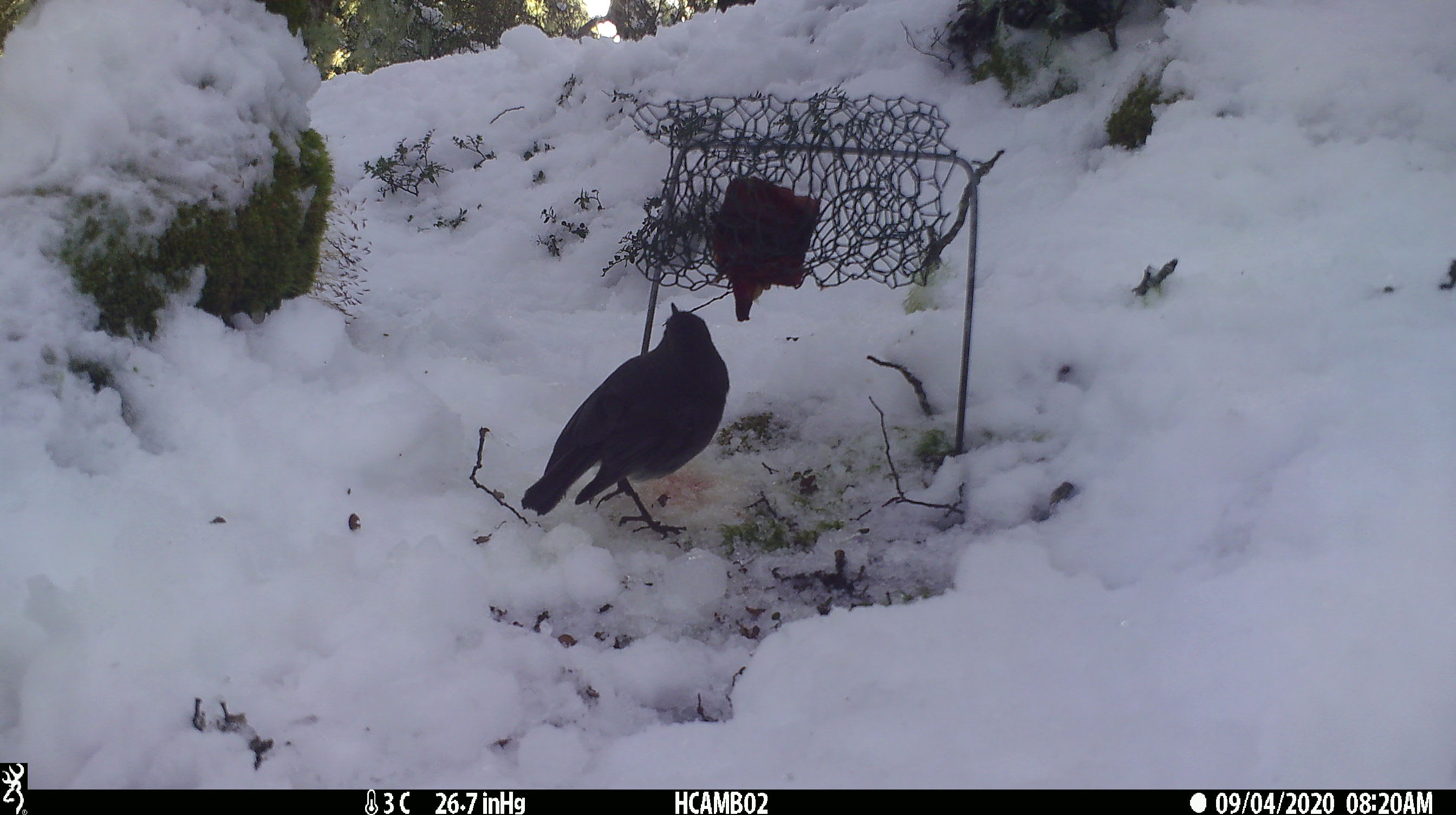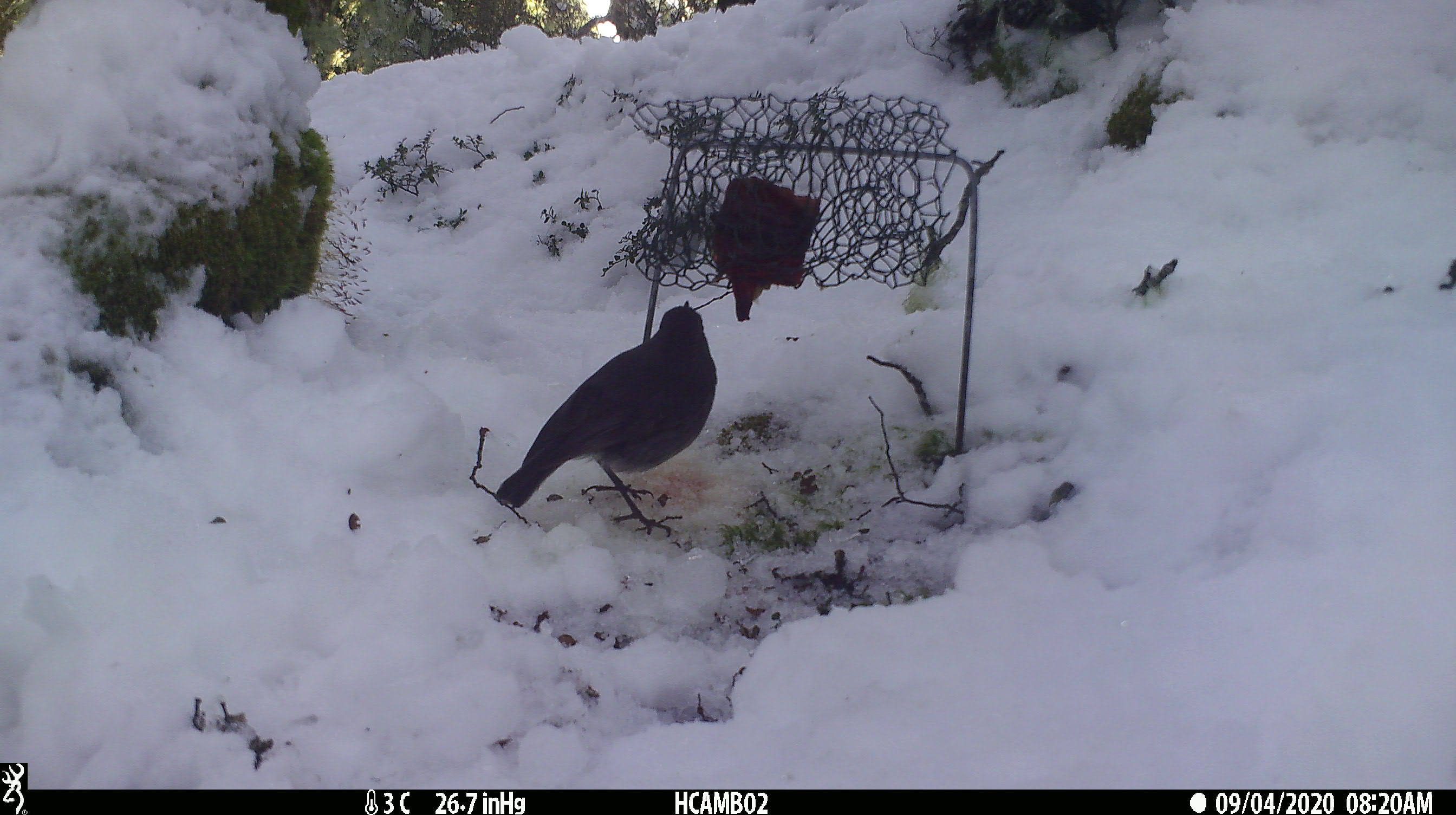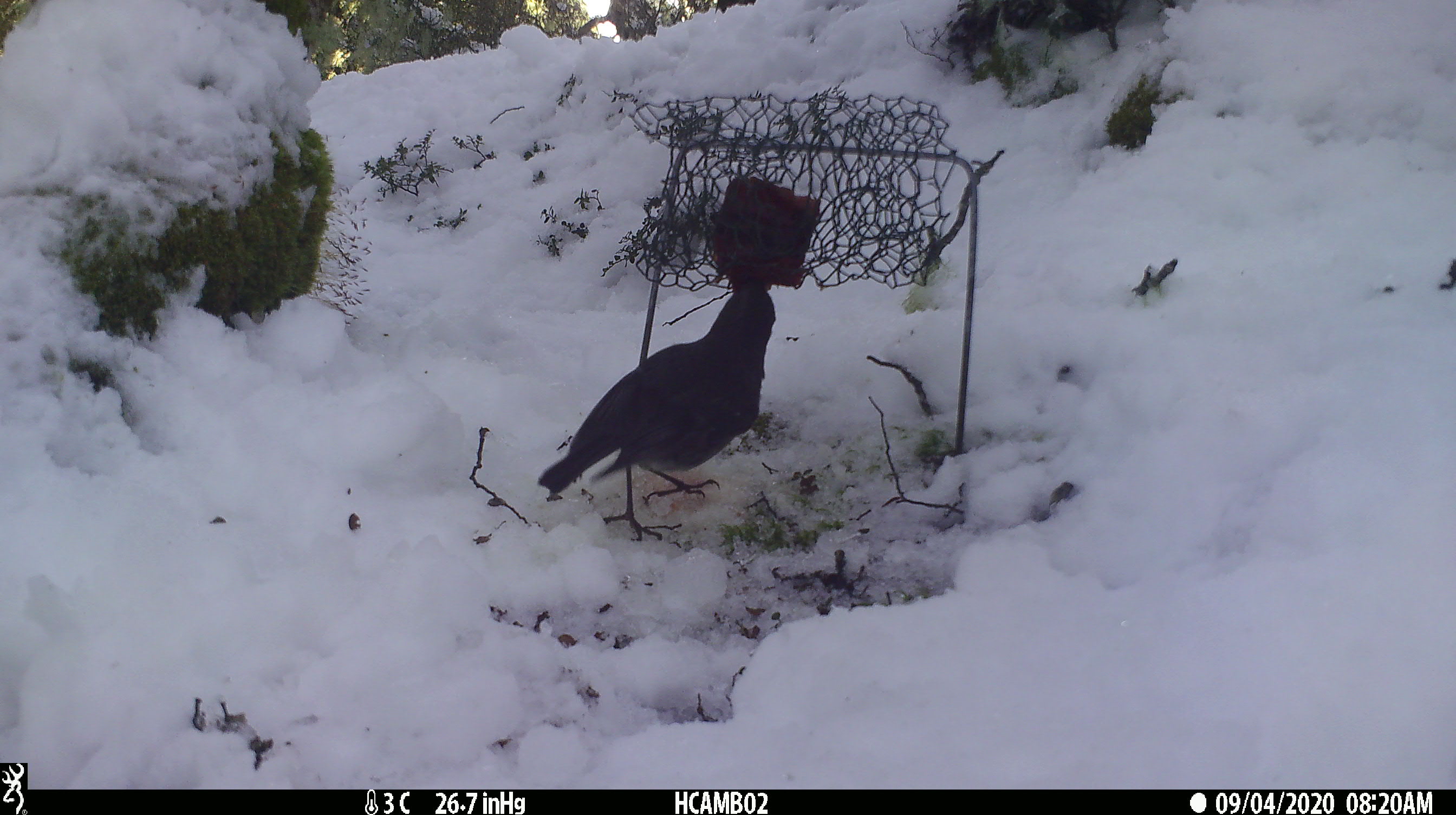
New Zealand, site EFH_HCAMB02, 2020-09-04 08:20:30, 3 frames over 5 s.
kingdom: Animalia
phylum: Chordata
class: Aves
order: Passeriformes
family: Petroicidae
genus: Petroica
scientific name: Petroica australis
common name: new zealand robin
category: robin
Robin (new zealand robin) (Petroica australis).